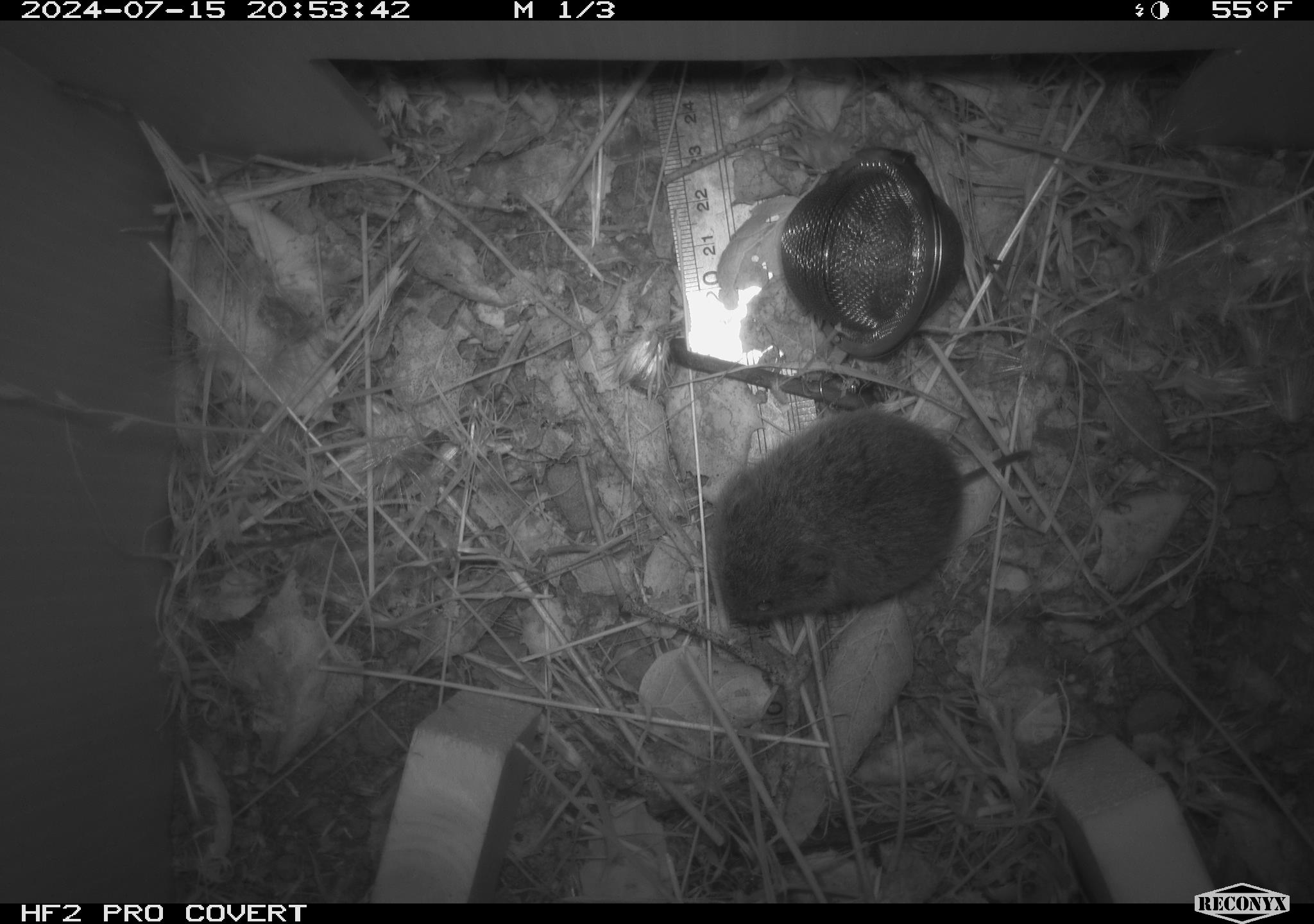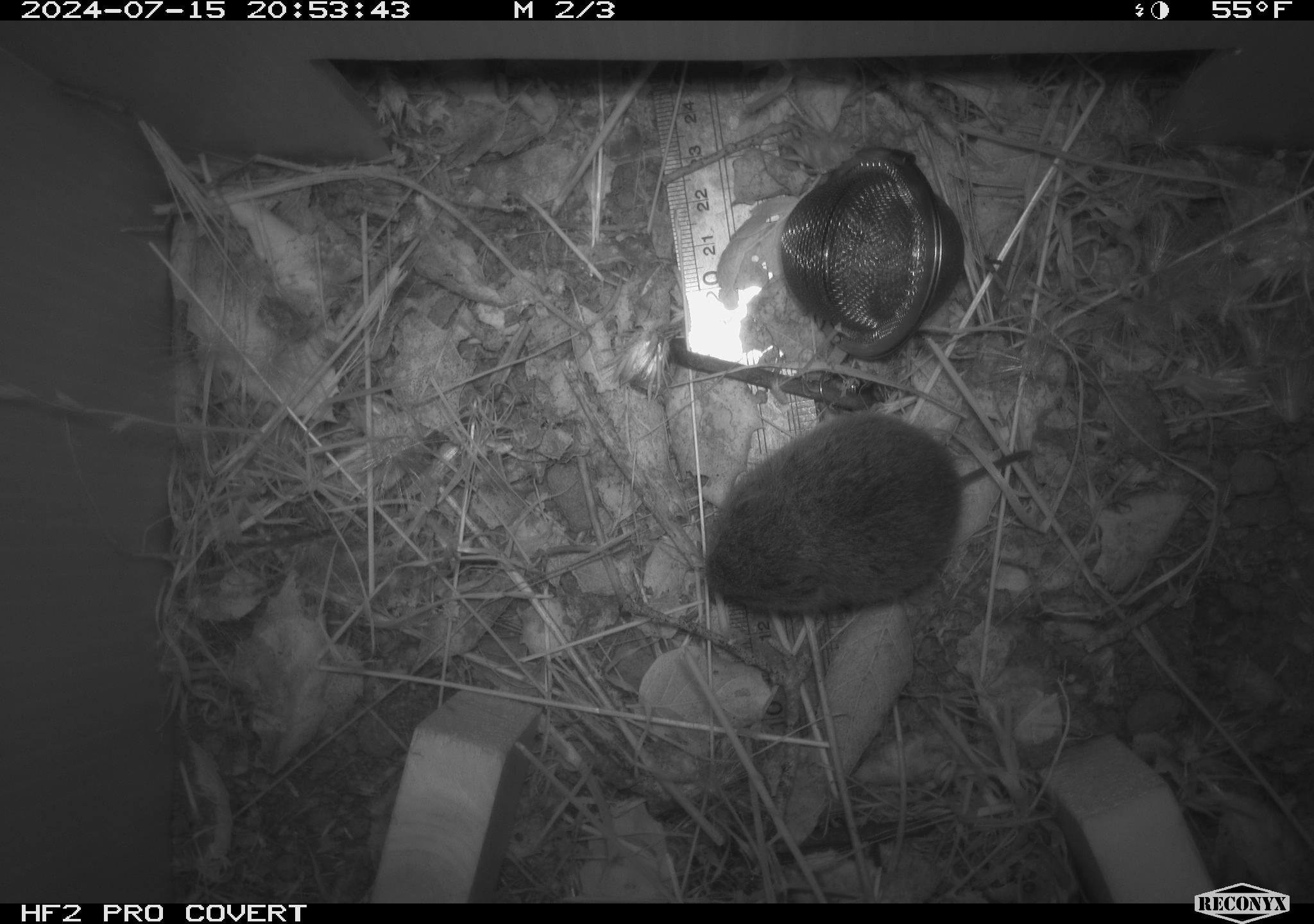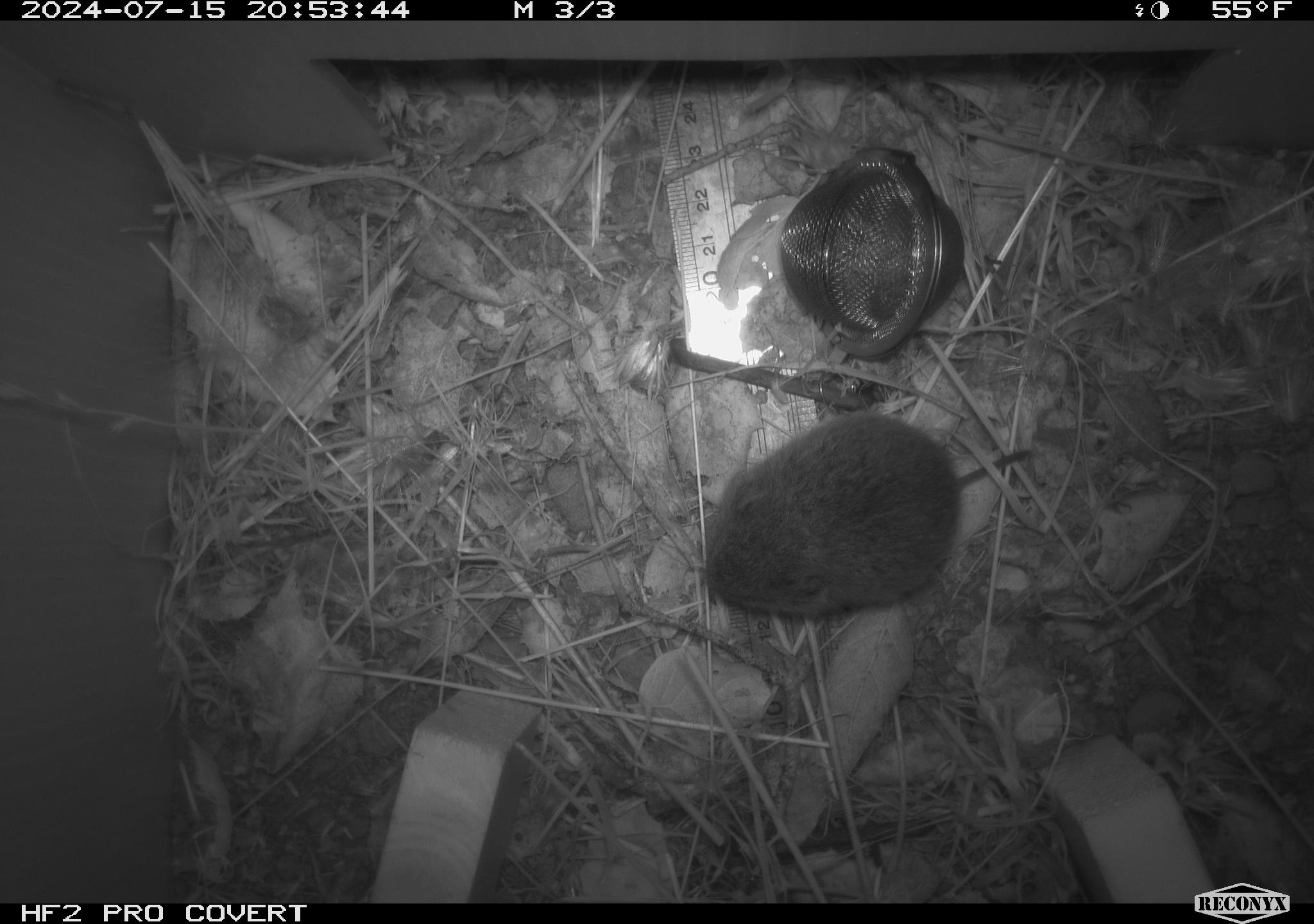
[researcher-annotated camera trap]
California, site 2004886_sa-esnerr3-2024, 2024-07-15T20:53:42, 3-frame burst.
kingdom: Animalia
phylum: Chordata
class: Mammalia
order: Rodentia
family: Cricetidae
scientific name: Cricetidae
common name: hamsters, voles, lemmings, and allies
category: cricetidae family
Cricetidae family (hamsters, voles, lemmings, and allies) (Cricetidae).